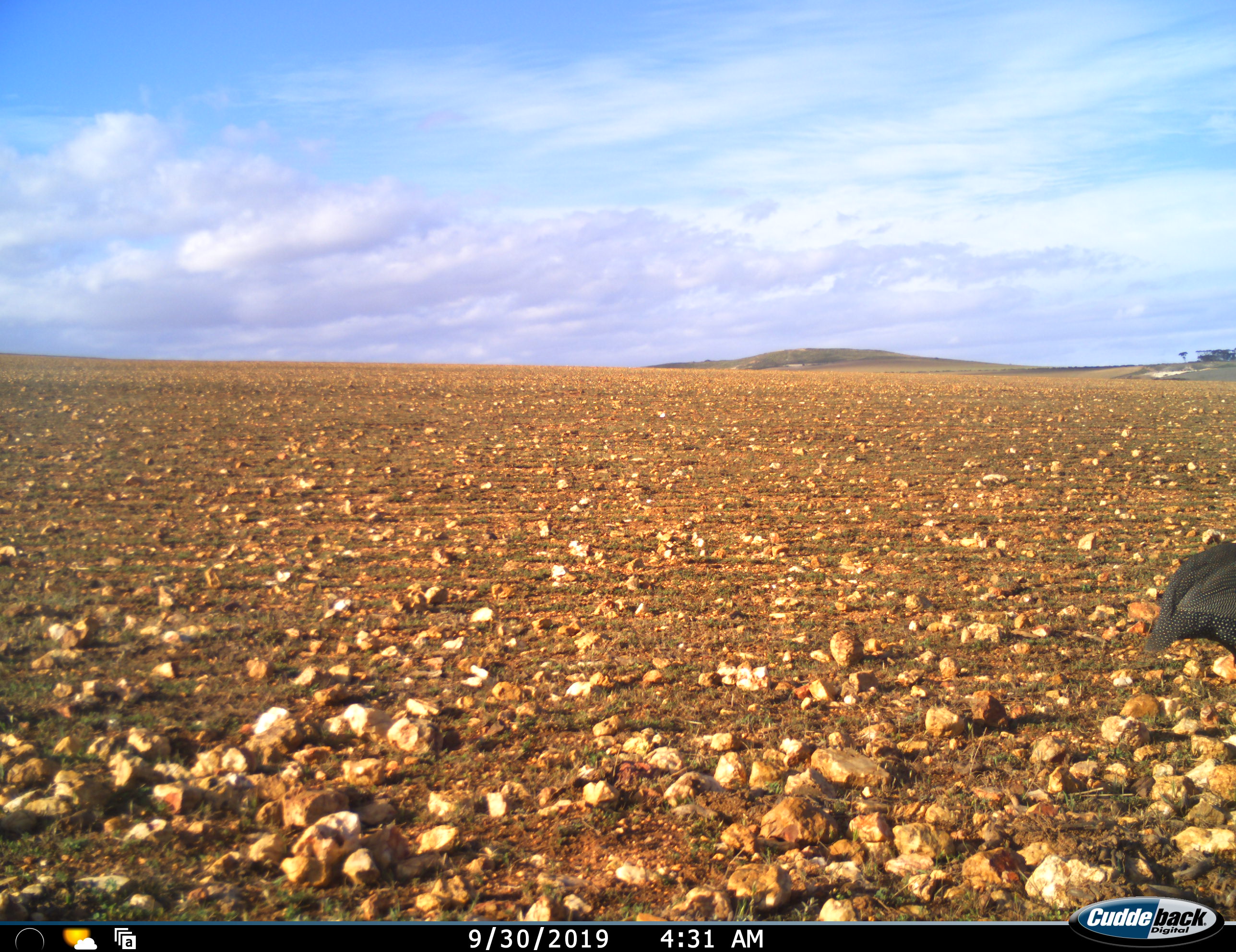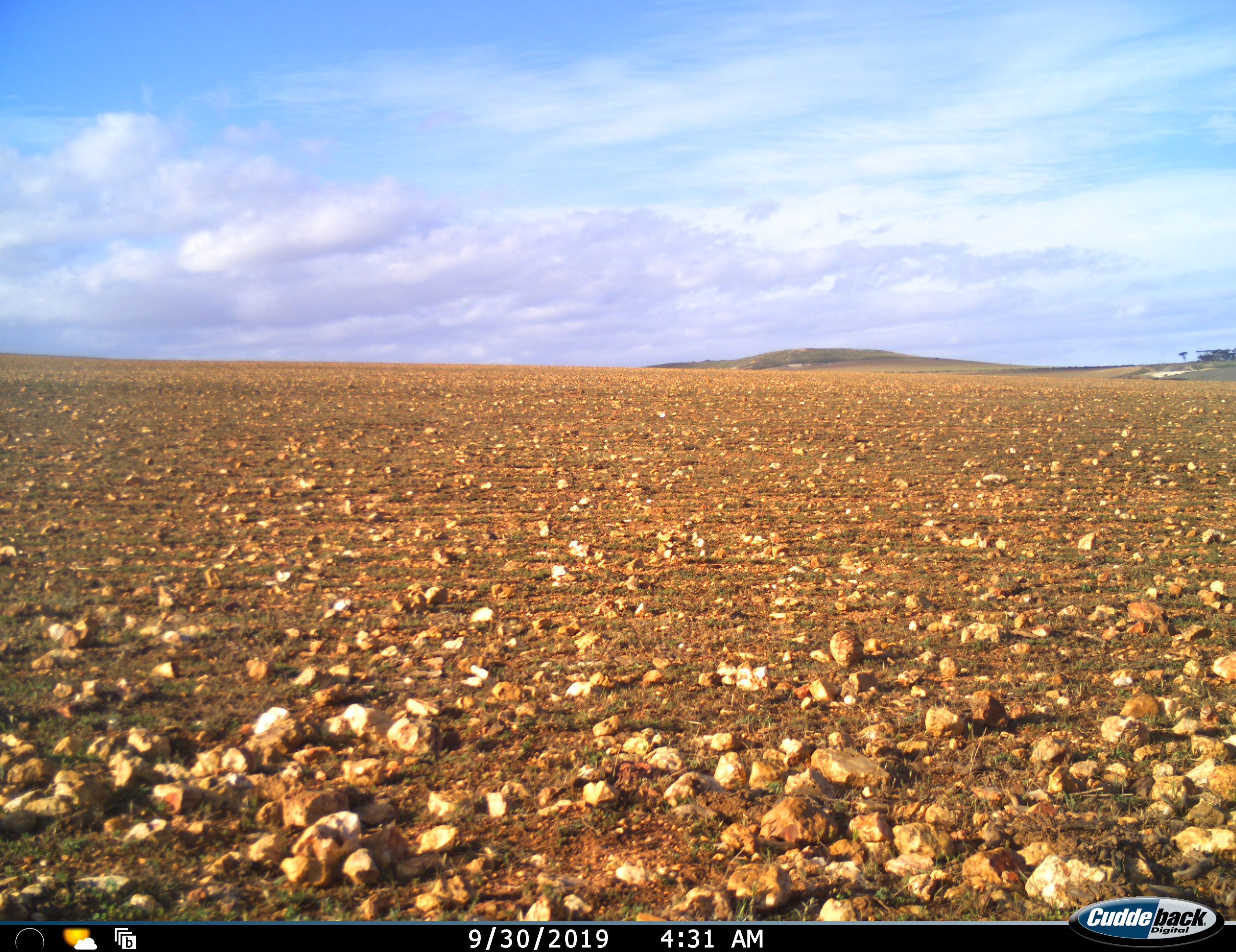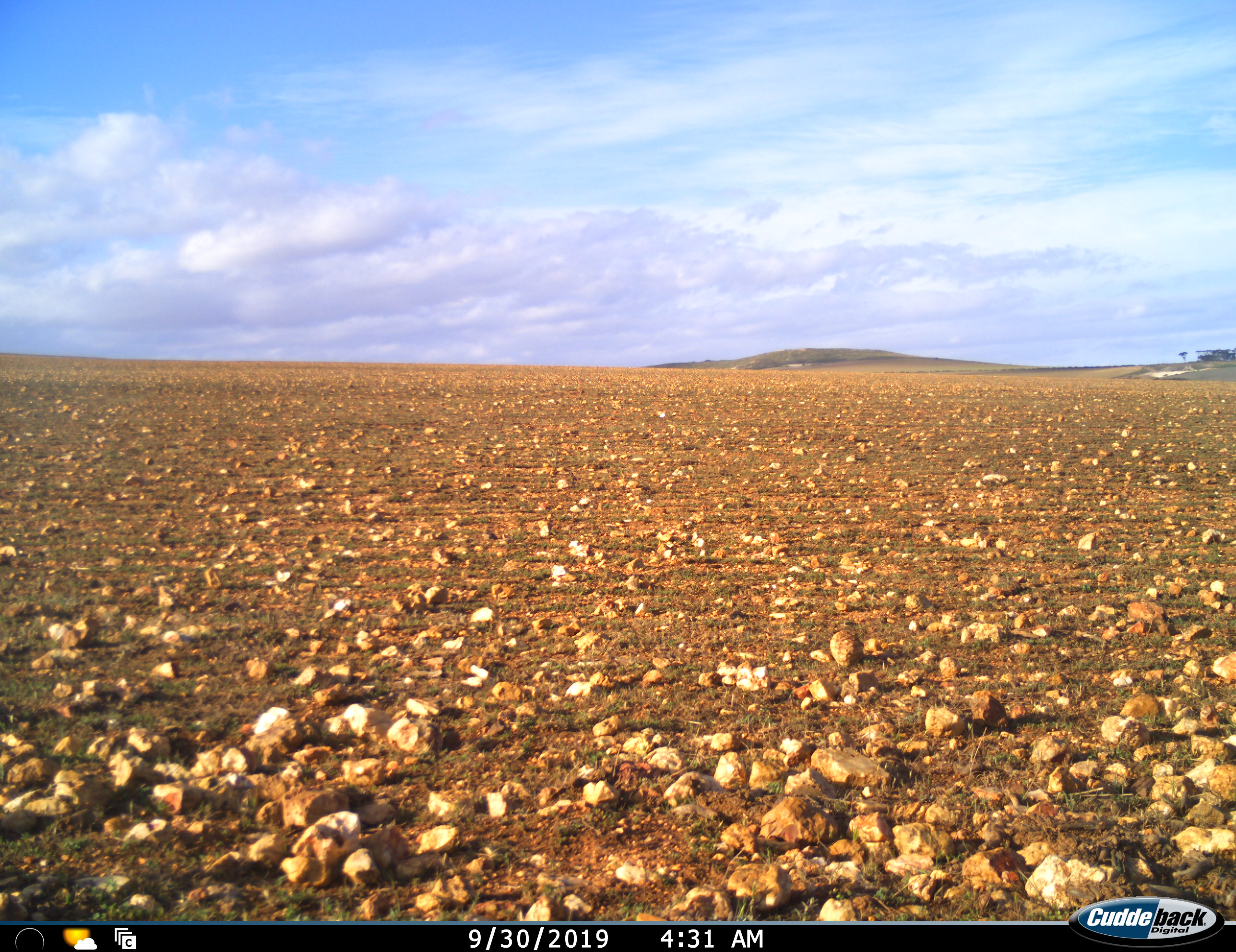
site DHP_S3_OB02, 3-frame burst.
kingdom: Animalia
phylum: Chordata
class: Aves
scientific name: Aves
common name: bird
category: birdother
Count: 1.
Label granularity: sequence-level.